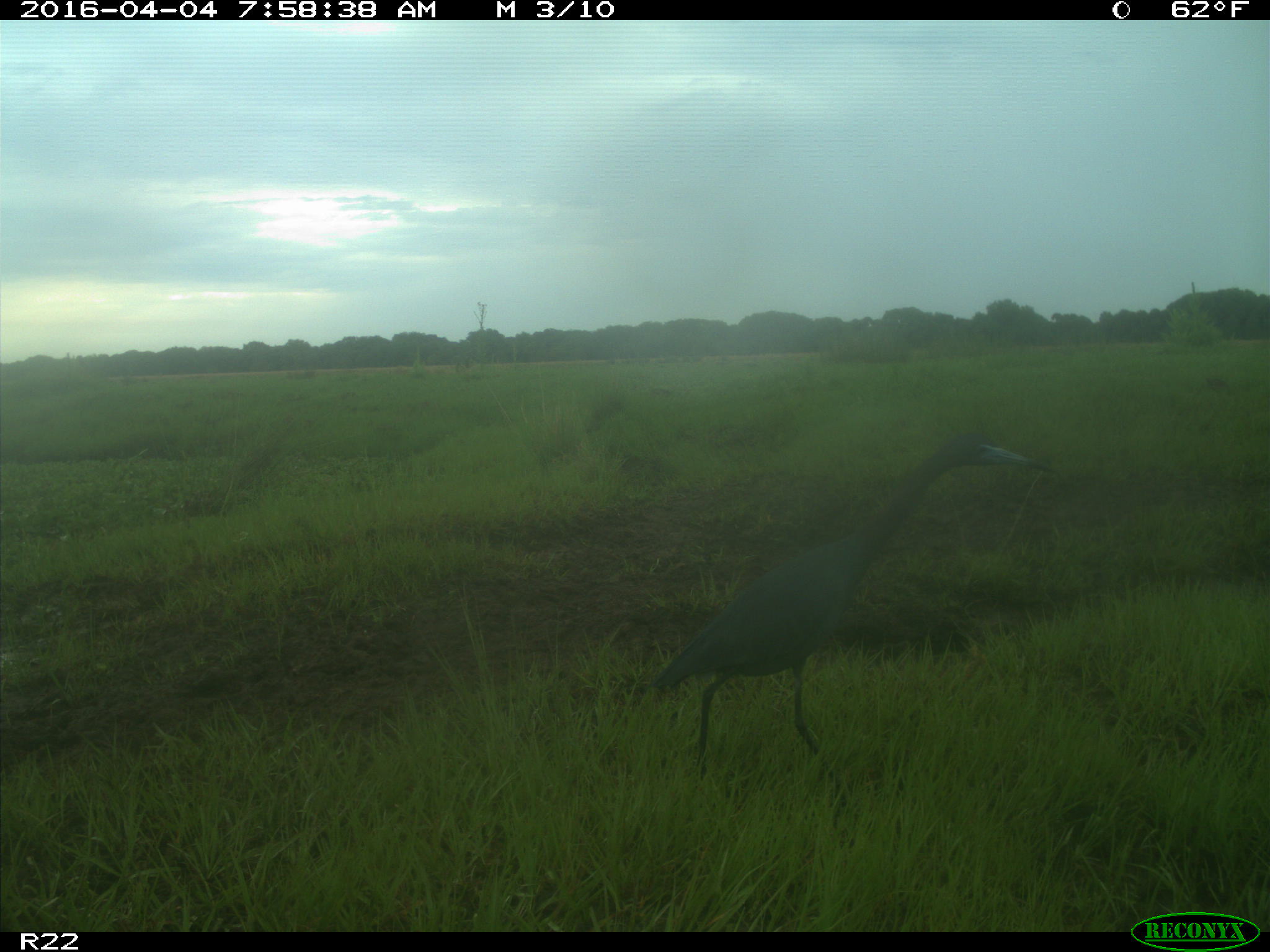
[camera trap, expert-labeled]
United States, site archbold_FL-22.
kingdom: Animalia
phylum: Chordata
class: Aves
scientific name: Aves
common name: birds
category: unidentified bird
Unidentified bird (birds) (Aves).